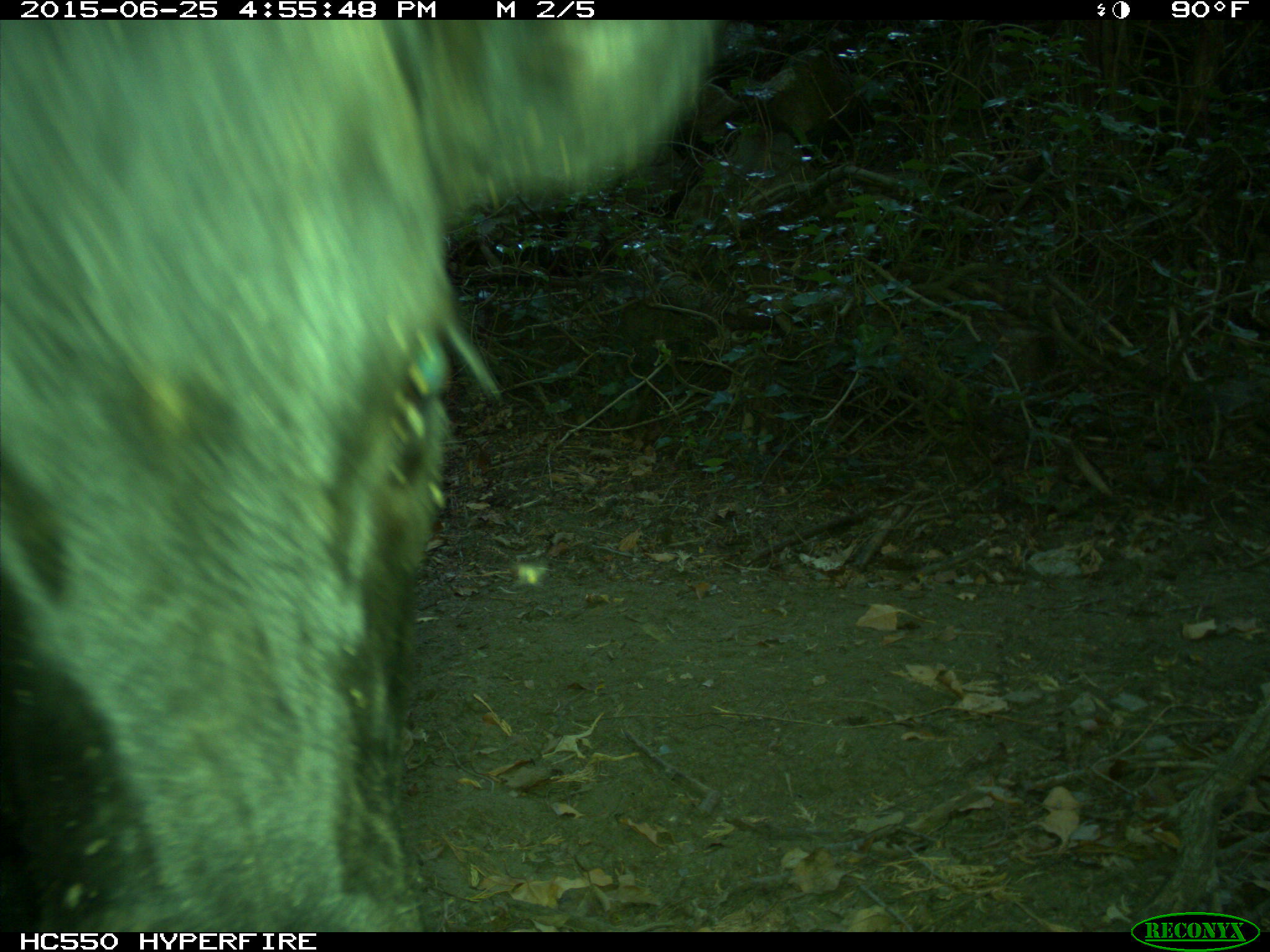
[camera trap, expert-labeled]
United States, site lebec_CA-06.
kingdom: Animalia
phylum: Chordata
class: Mammalia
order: Artiodactyla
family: Bovidae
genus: Bos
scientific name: Bos taurus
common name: domestic cow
Bos taurus (domestic cow).